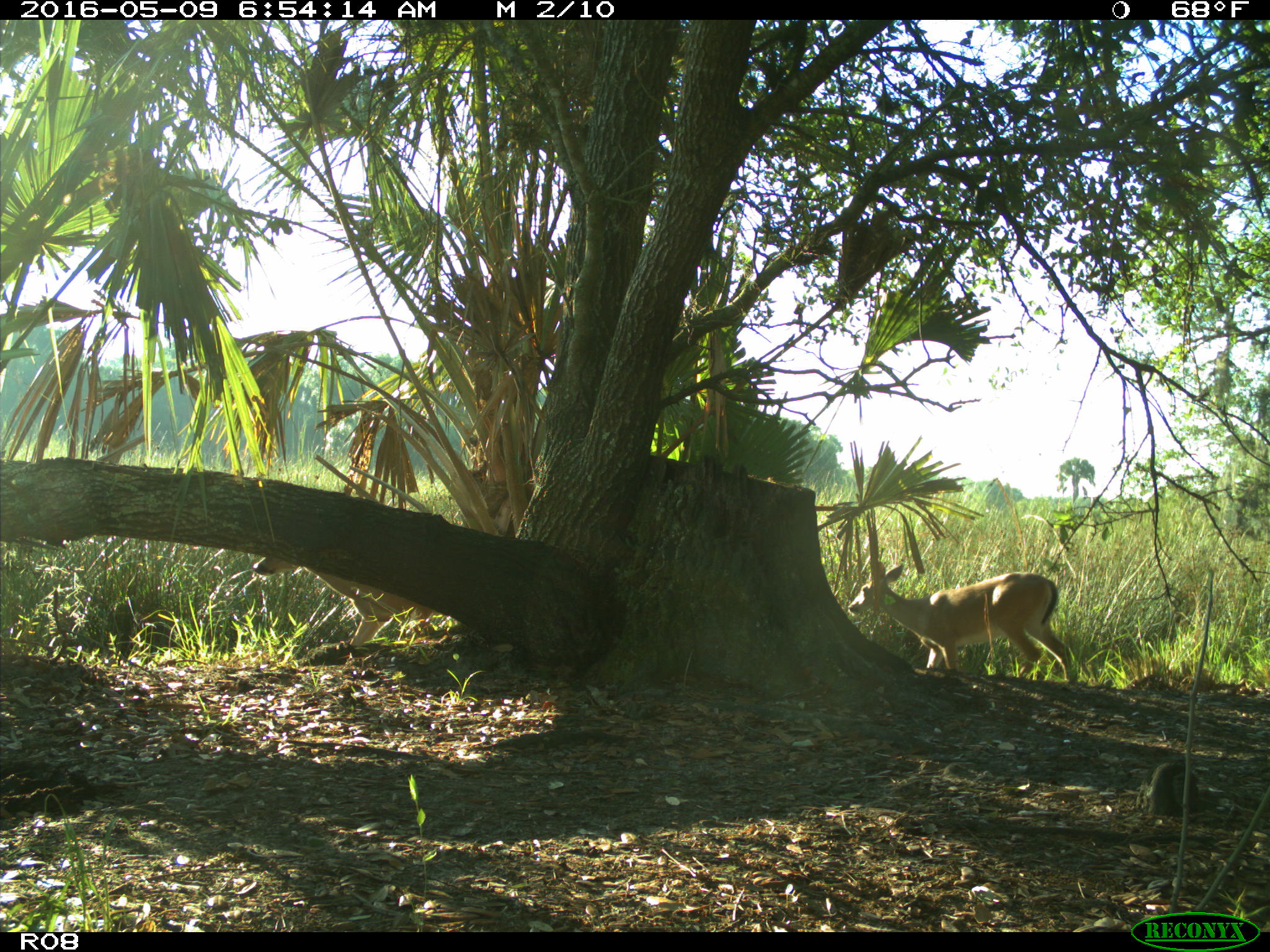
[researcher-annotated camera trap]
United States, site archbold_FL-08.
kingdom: Animalia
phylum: Chordata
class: Mammalia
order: Artiodactyla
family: Cervidae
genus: Odocoileus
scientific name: Odocoileus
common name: deer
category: unidentified deer